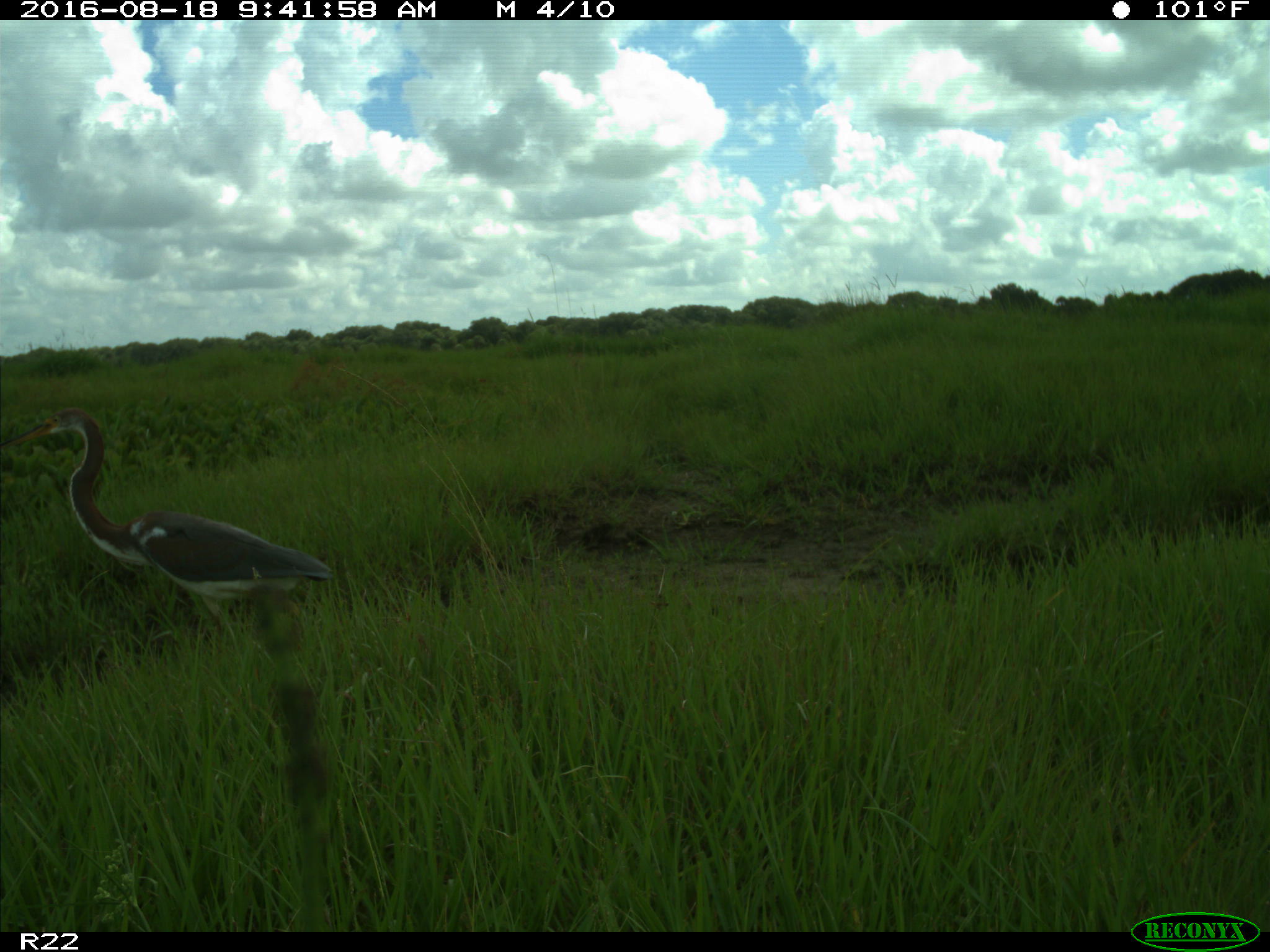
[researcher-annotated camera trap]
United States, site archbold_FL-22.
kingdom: Animalia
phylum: Chordata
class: Aves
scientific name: Aves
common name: birds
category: unidentified bird